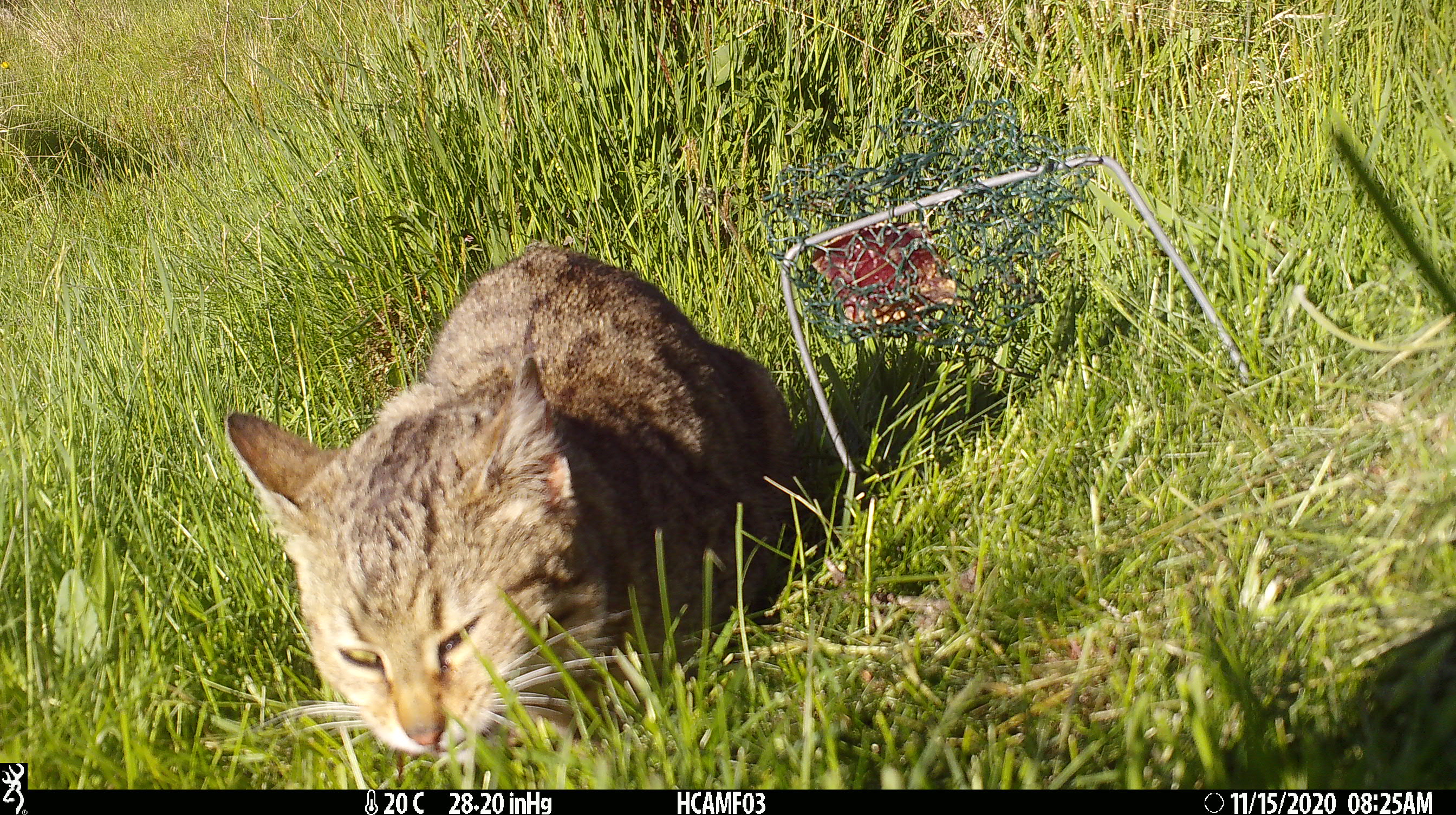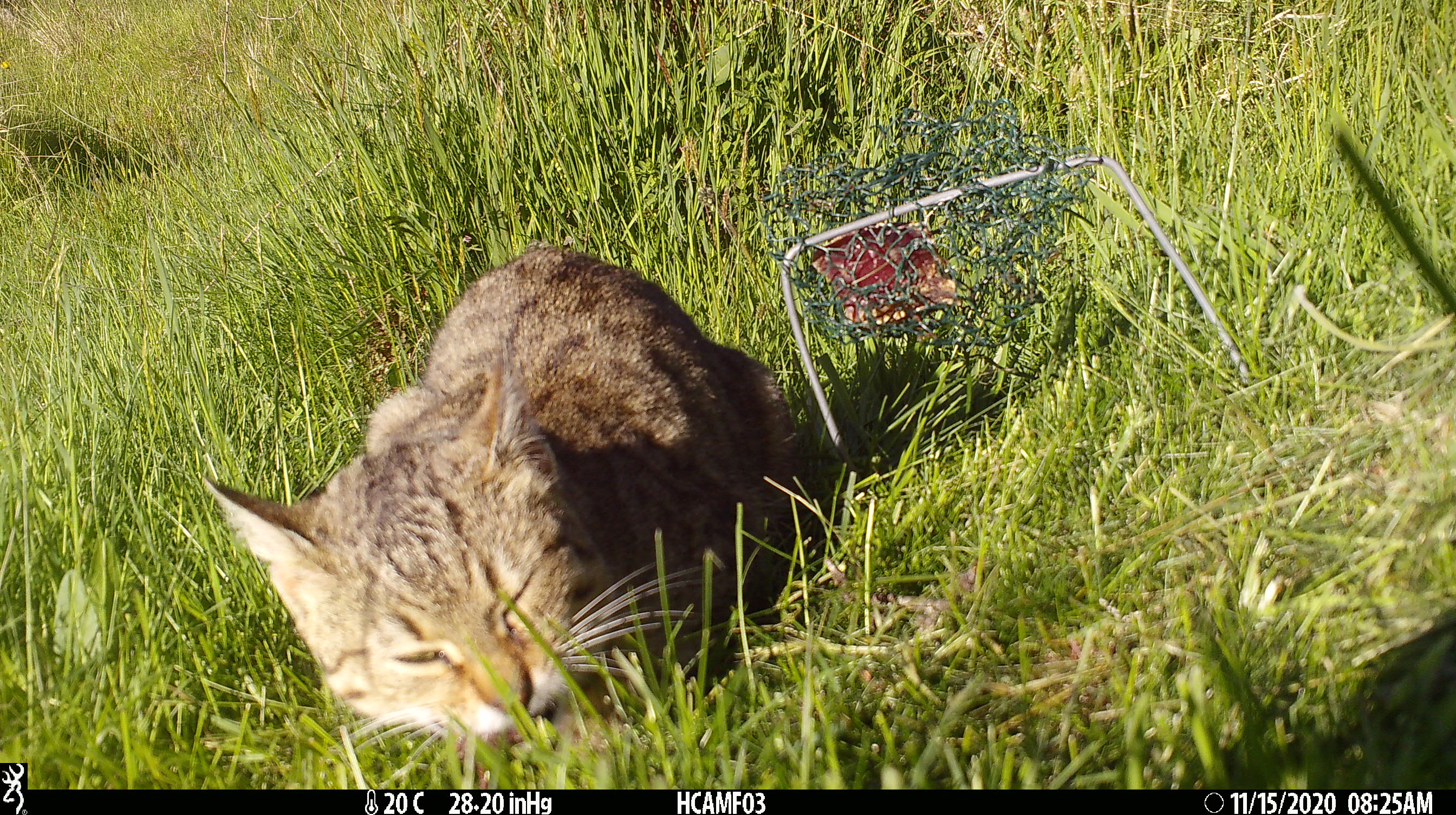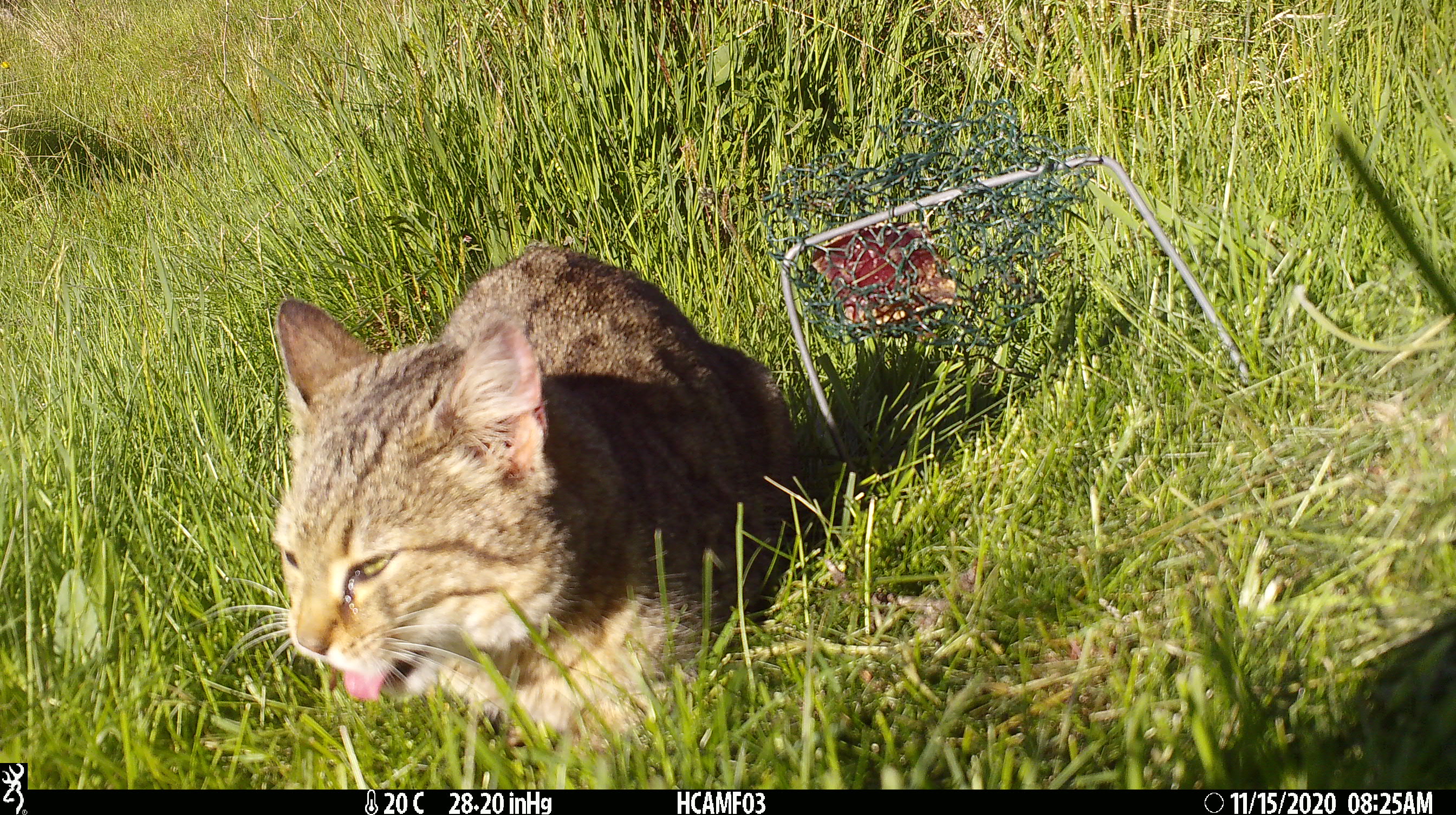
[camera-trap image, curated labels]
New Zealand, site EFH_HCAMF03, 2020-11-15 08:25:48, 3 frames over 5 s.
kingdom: Animalia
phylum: Chordata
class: Mammalia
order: Carnivora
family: Felidae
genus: Felis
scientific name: Felis catus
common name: domestic cat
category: cat